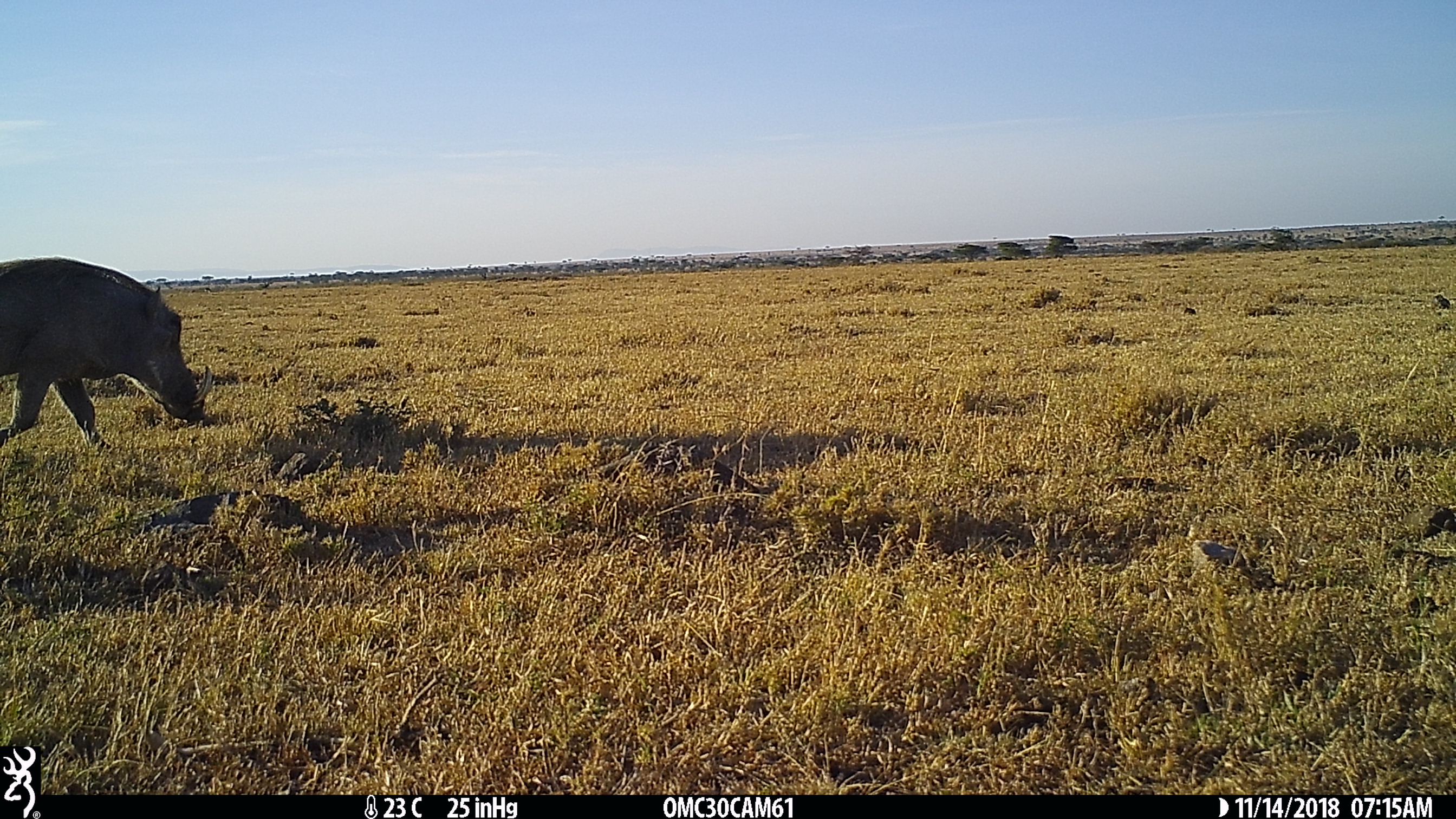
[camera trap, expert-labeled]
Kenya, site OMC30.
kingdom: Animalia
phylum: Chordata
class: Mammalia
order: Artiodactyla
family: Suidae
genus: Phacochoerus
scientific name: Phacochoerus africanus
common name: common warthog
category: warthog